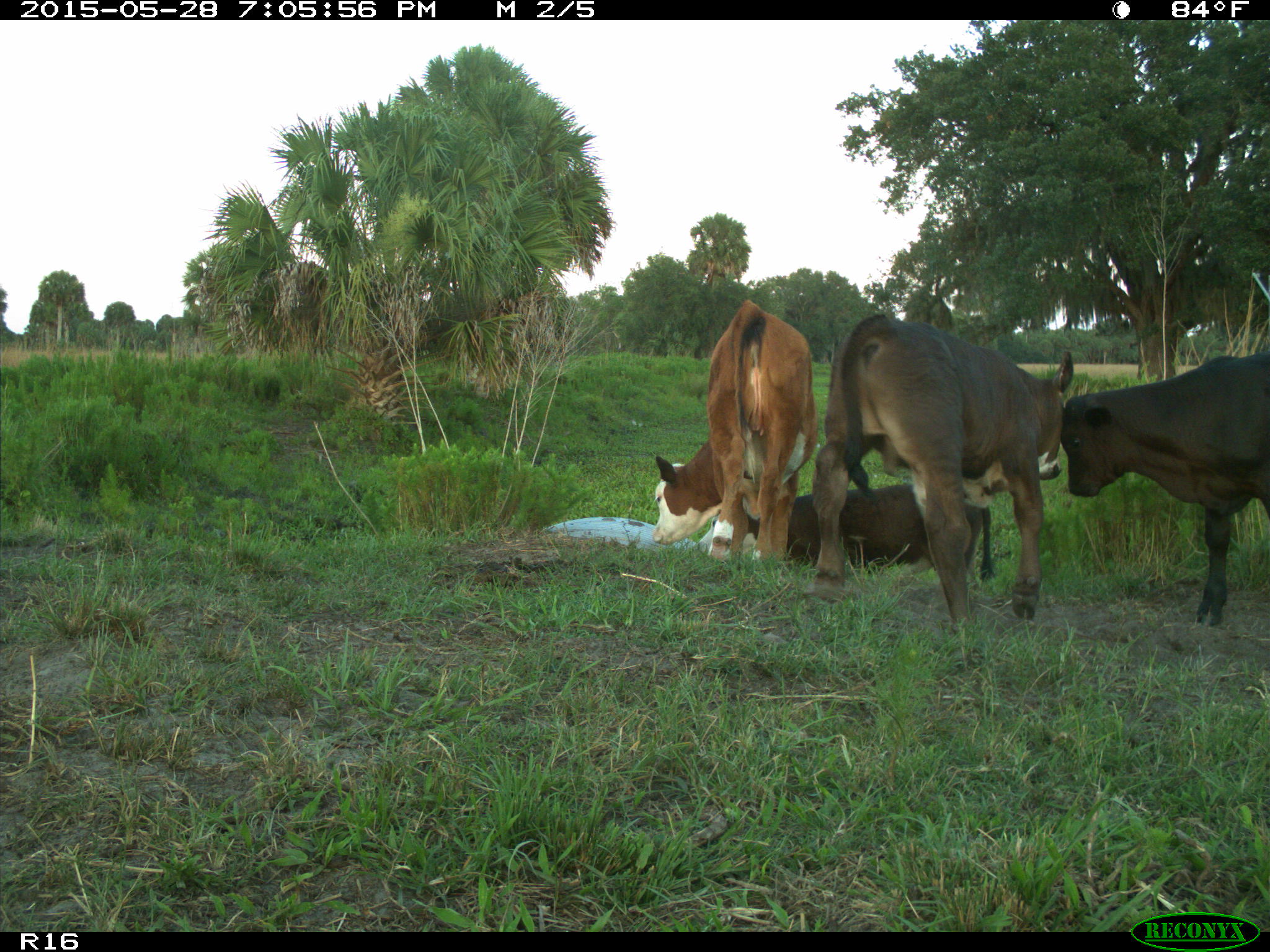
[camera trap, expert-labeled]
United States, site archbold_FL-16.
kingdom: Animalia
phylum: Chordata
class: Mammalia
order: Artiodactyla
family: Bovidae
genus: Bos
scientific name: Bos taurus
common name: domestic cow